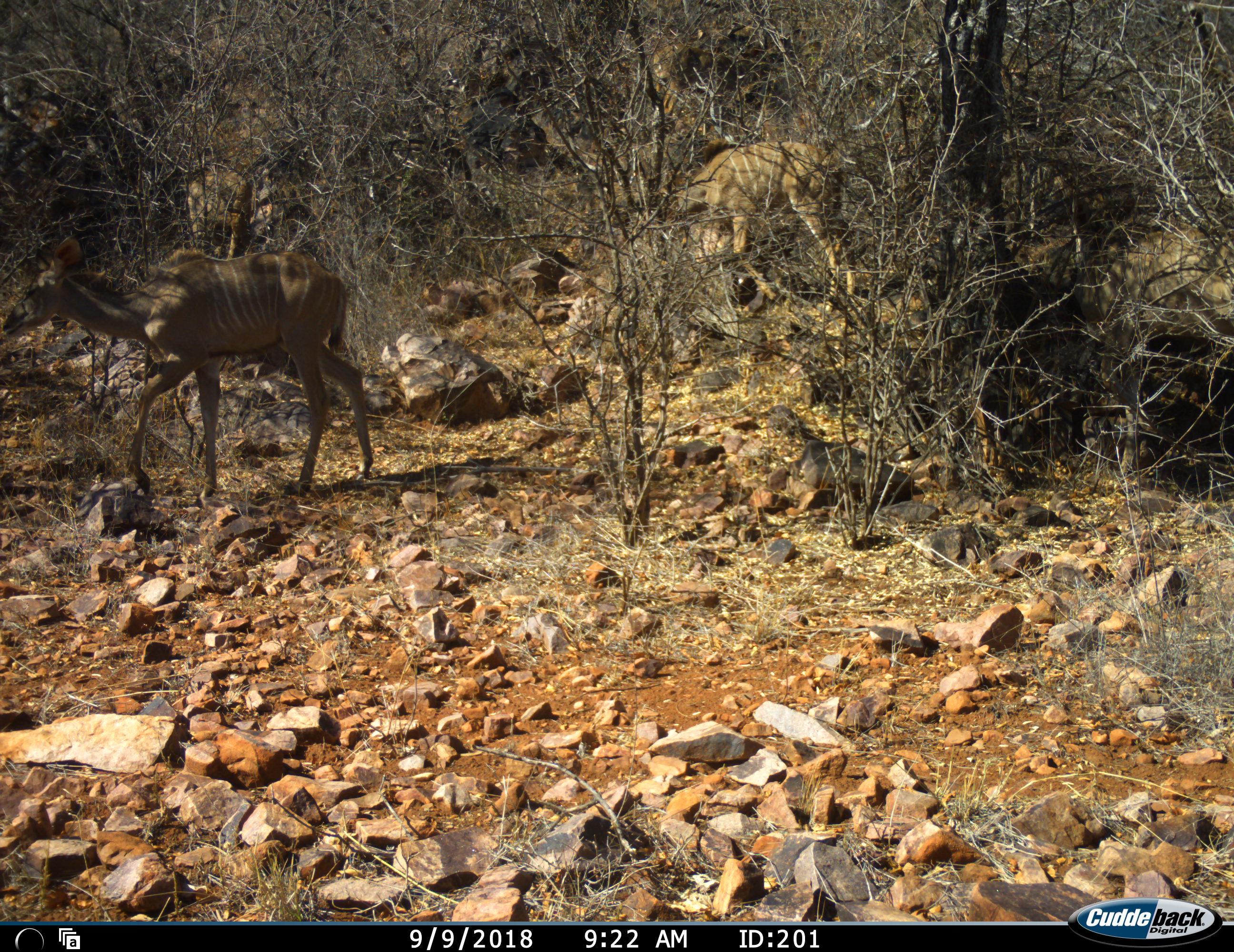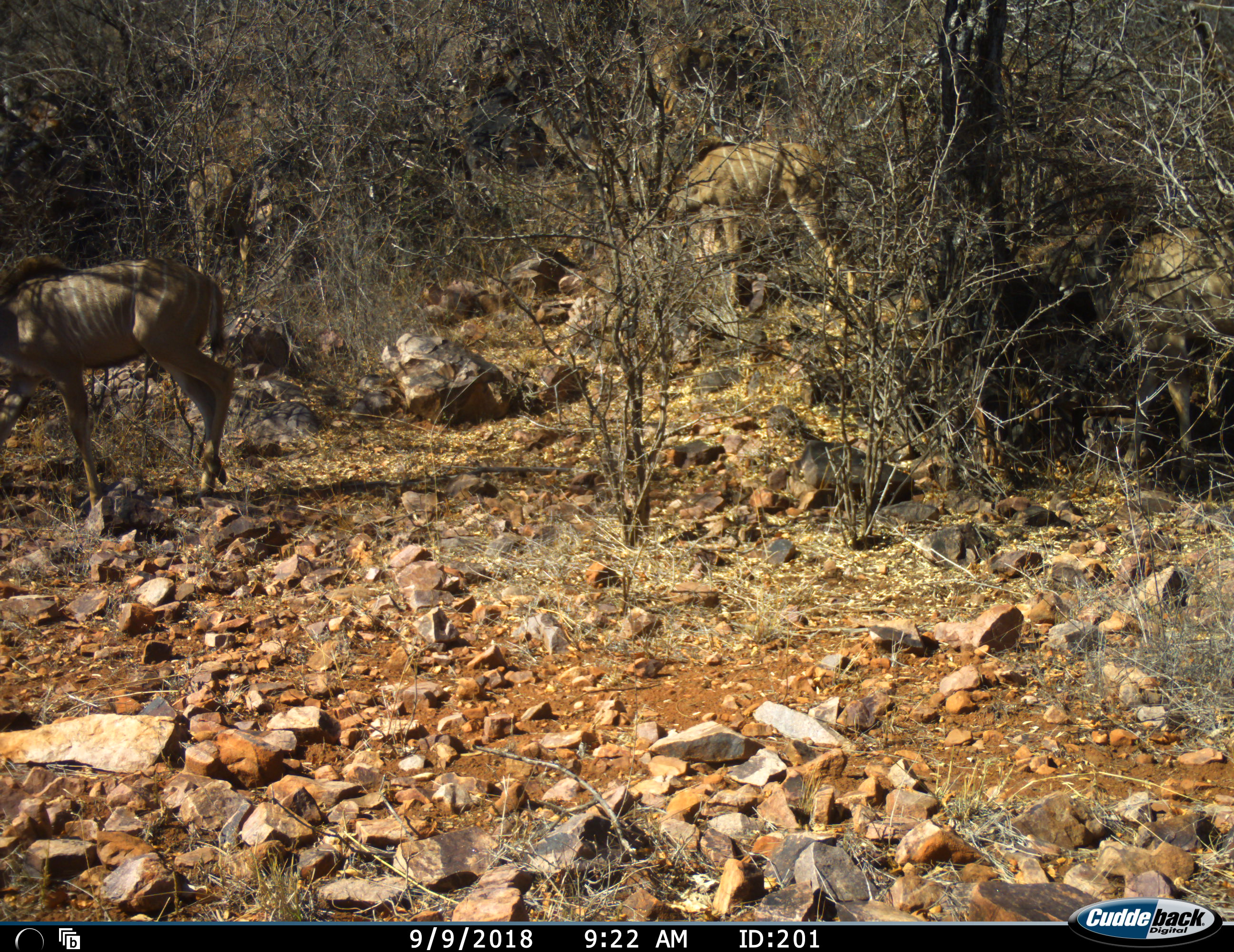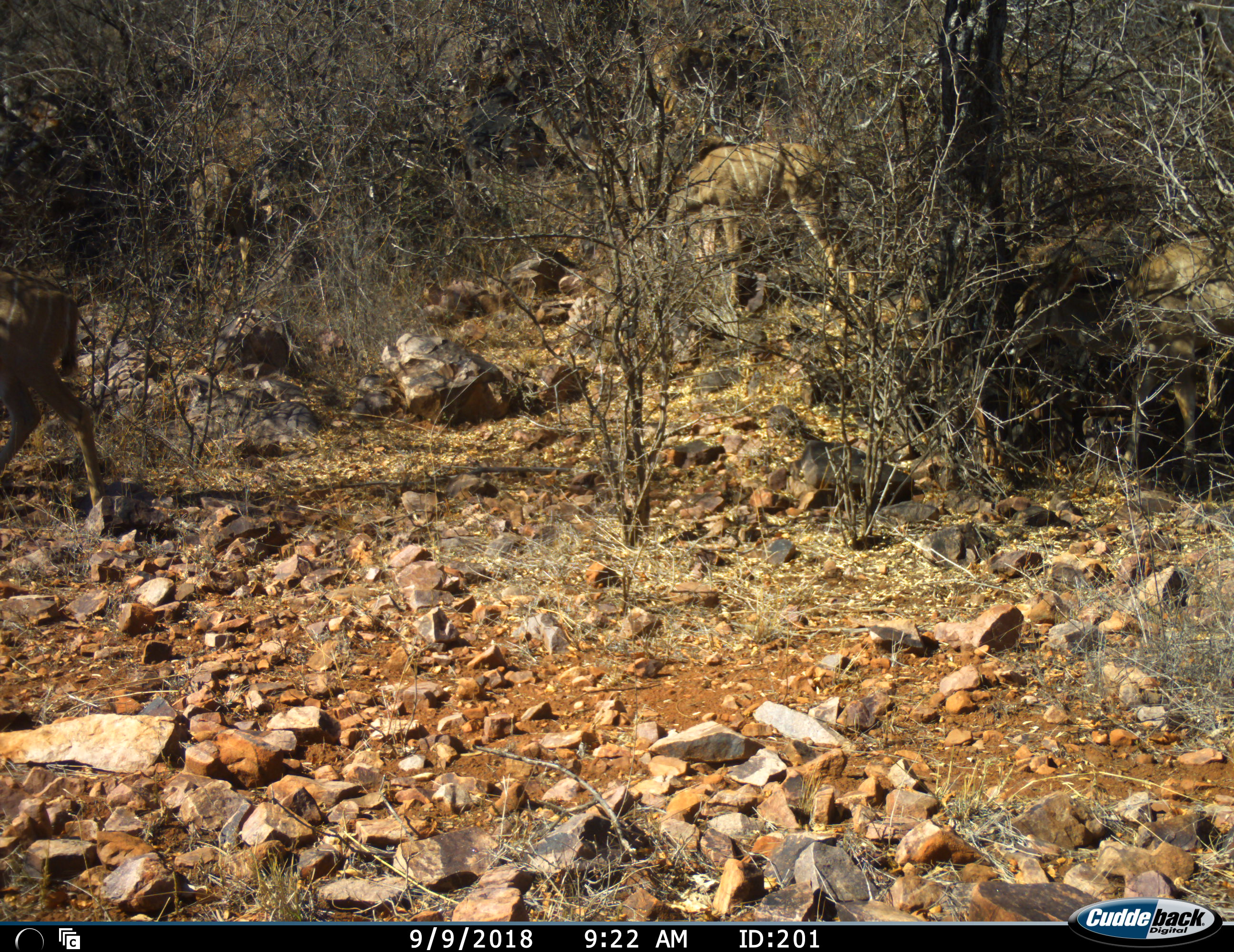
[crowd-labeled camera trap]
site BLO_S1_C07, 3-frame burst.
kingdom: Animalia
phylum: Chordata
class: Mammalia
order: Artiodactyla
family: Bovidae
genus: Tragelaphus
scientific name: Tragelaphus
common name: kudu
Kudu (Tragelaphus), count 4. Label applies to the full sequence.